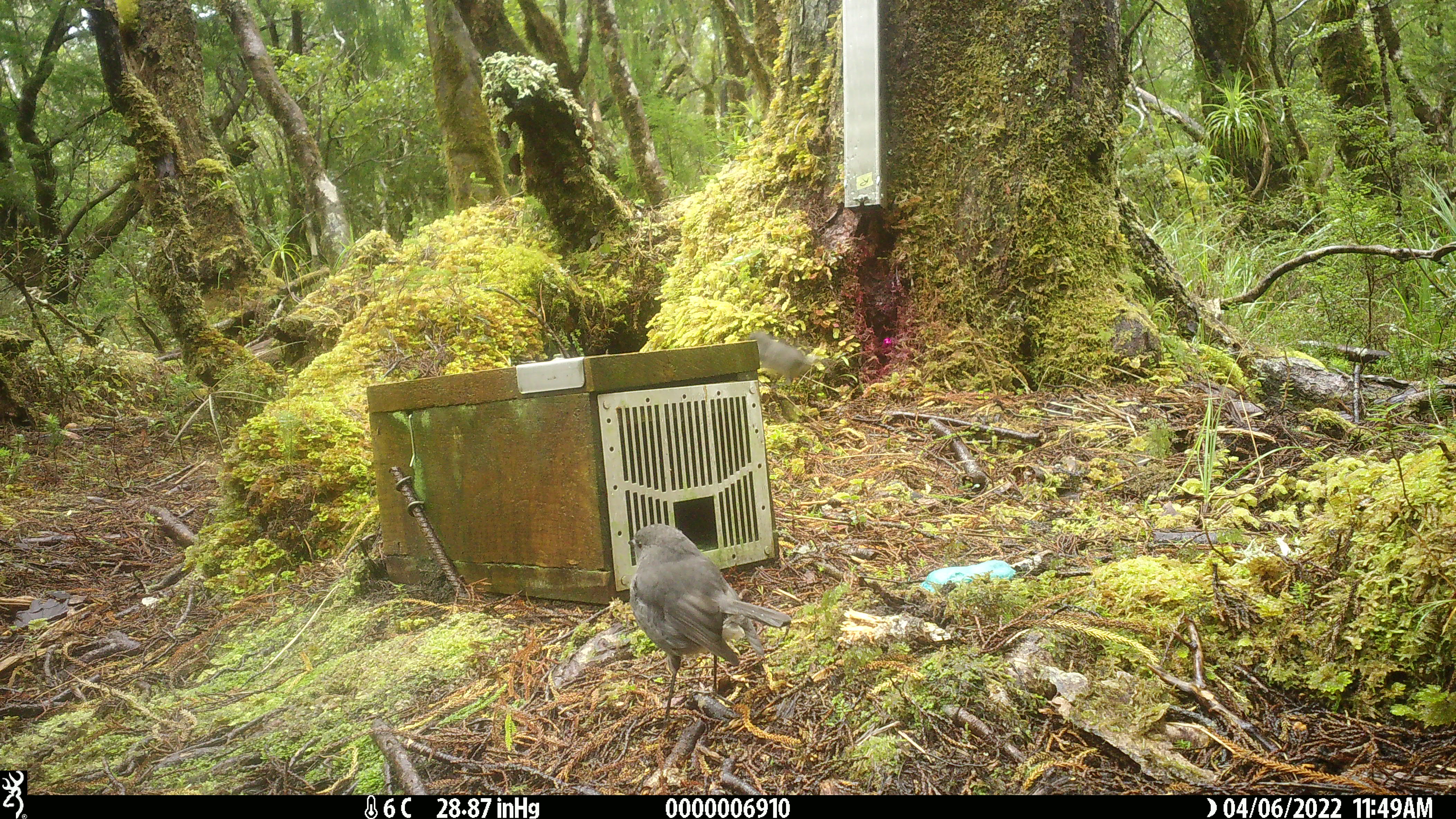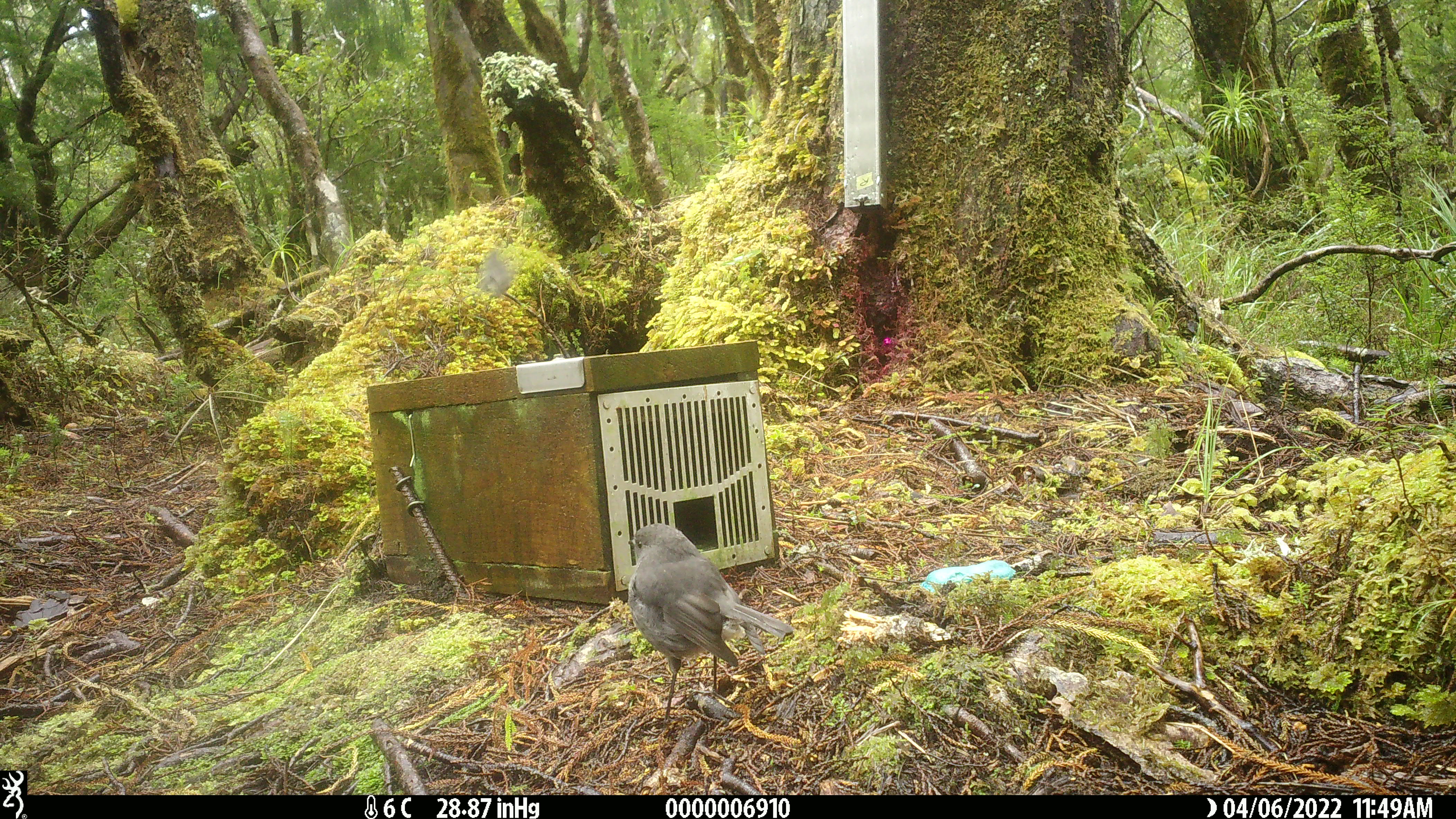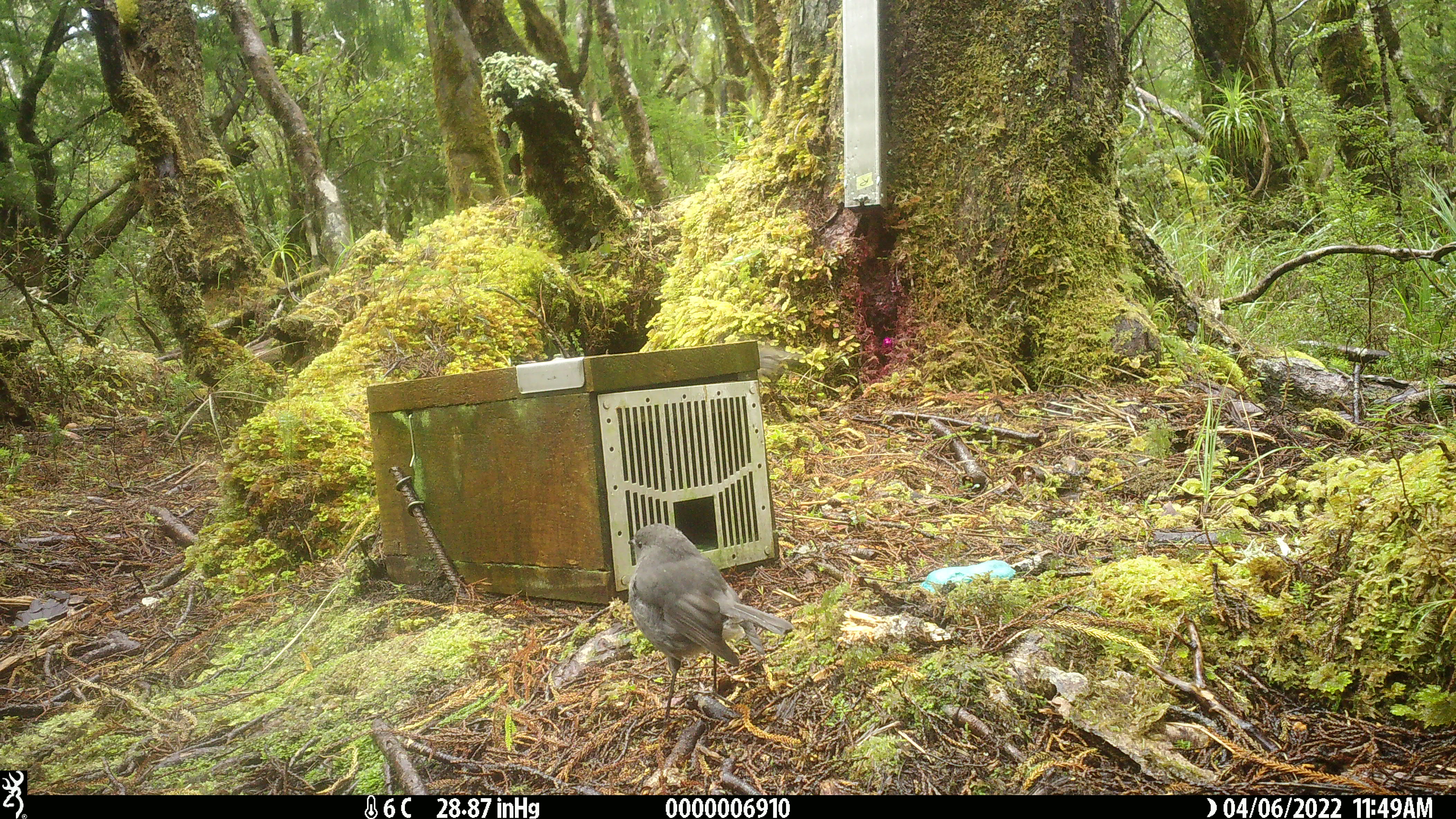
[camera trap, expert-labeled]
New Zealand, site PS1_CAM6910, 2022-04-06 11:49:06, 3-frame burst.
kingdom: Animalia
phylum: Chordata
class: Aves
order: Passeriformes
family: Petroicidae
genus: Petroica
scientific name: Petroica australis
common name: new zealand robin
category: robin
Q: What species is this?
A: Robin (new zealand robin) (Petroica australis).